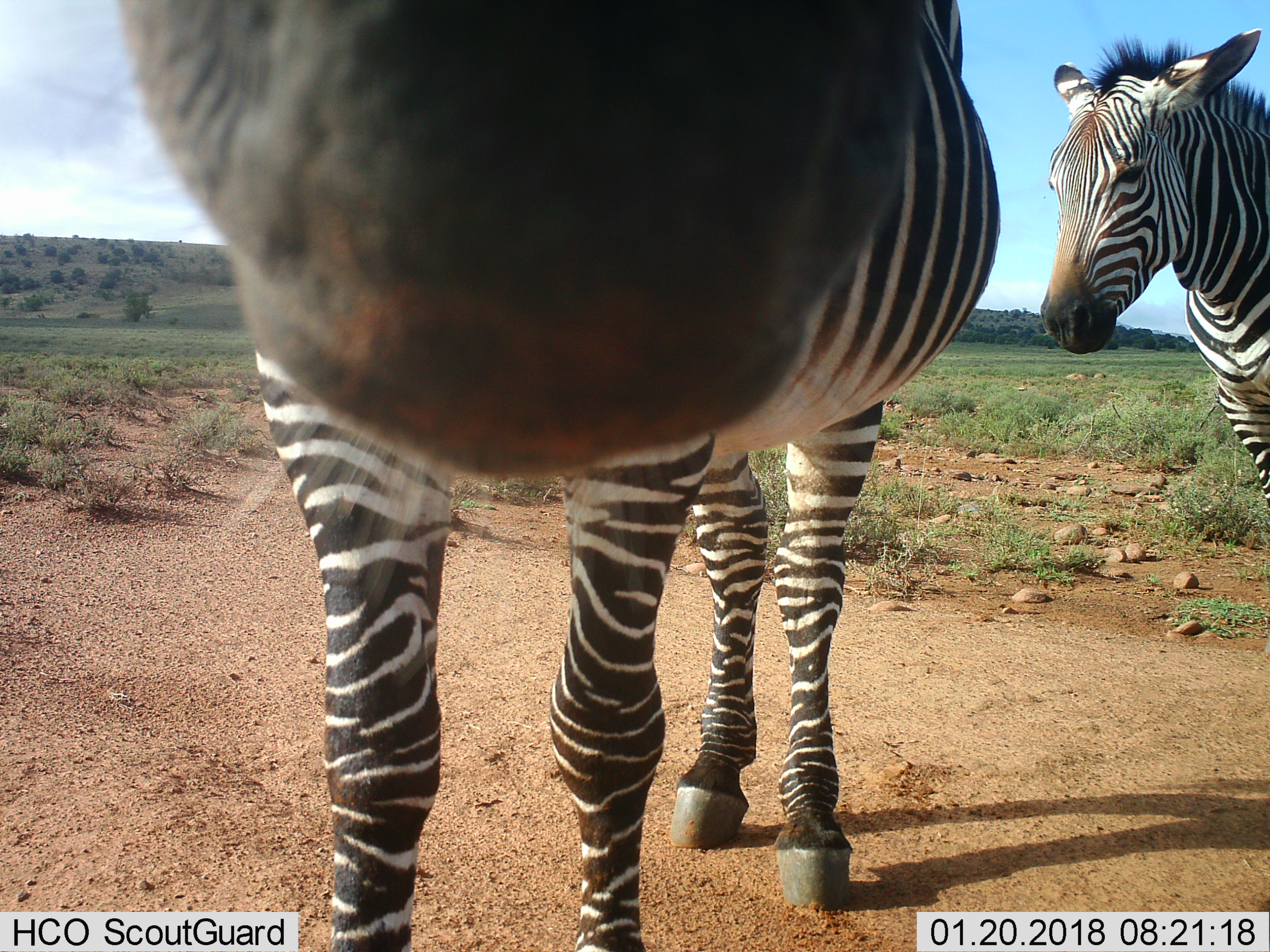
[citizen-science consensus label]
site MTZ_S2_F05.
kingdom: Animalia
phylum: Chordata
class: Mammalia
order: Perissodactyla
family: Equidae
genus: Equus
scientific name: Equus zebra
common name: mountain zebra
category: zebramountain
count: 2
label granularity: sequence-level